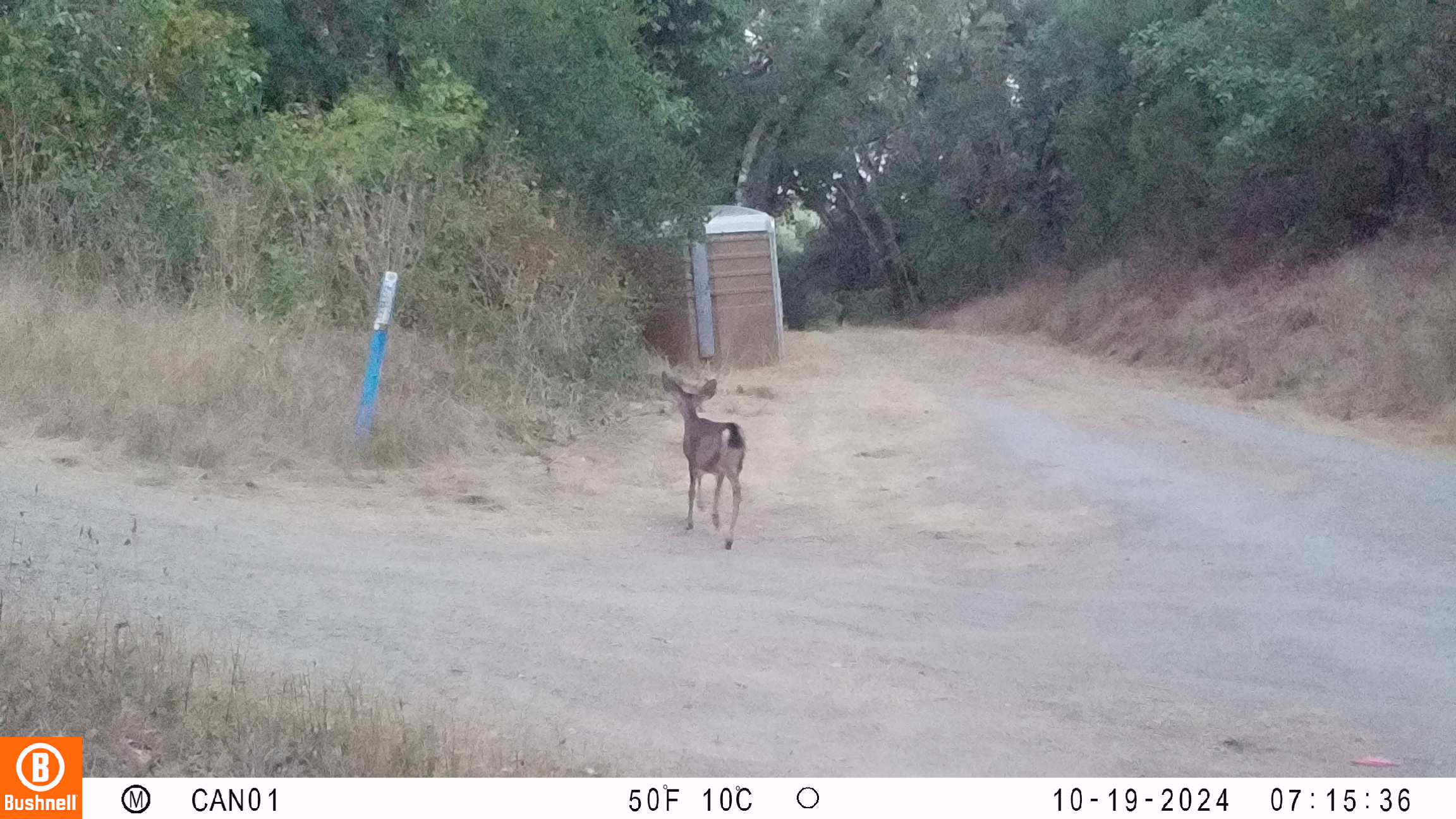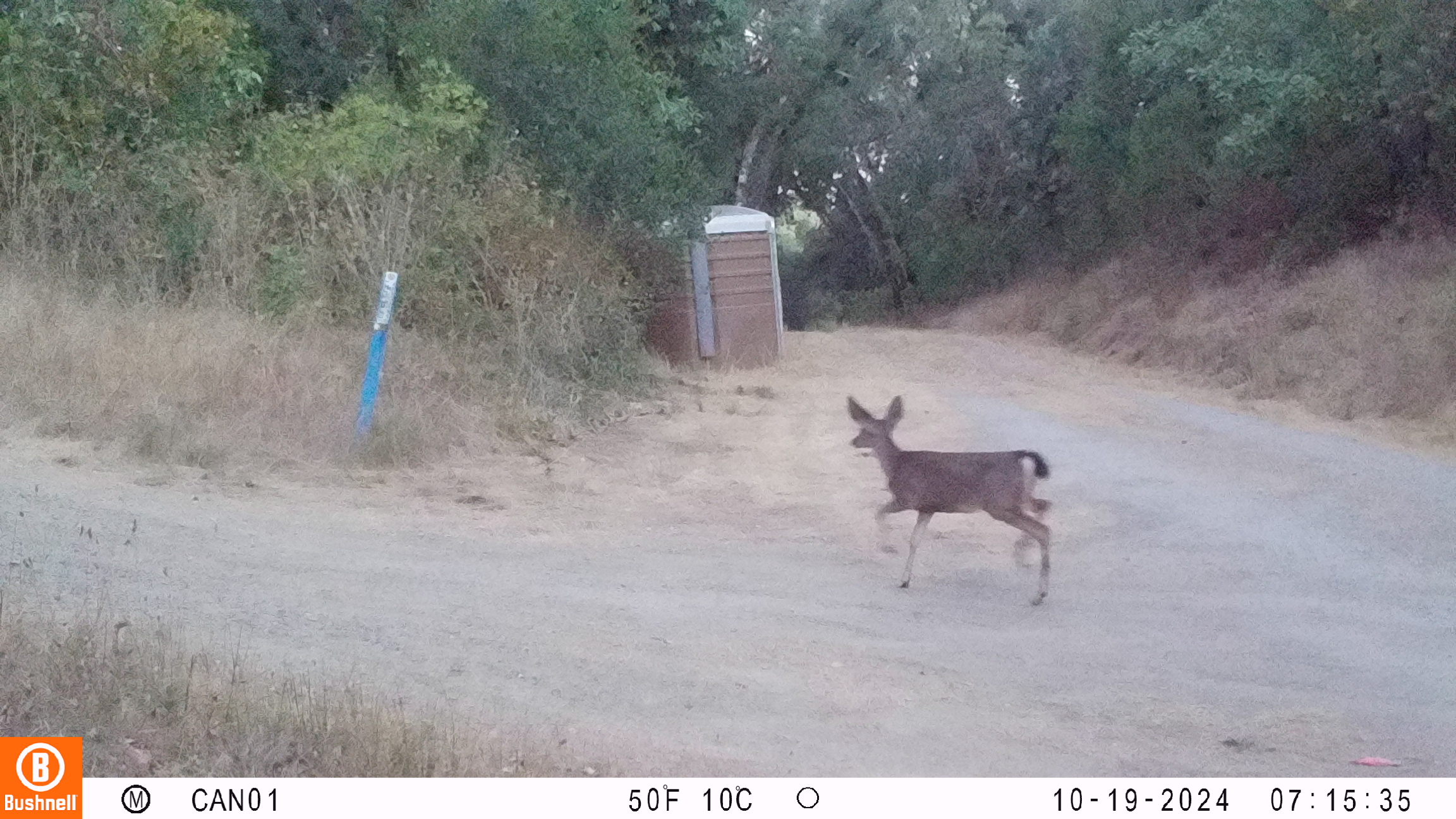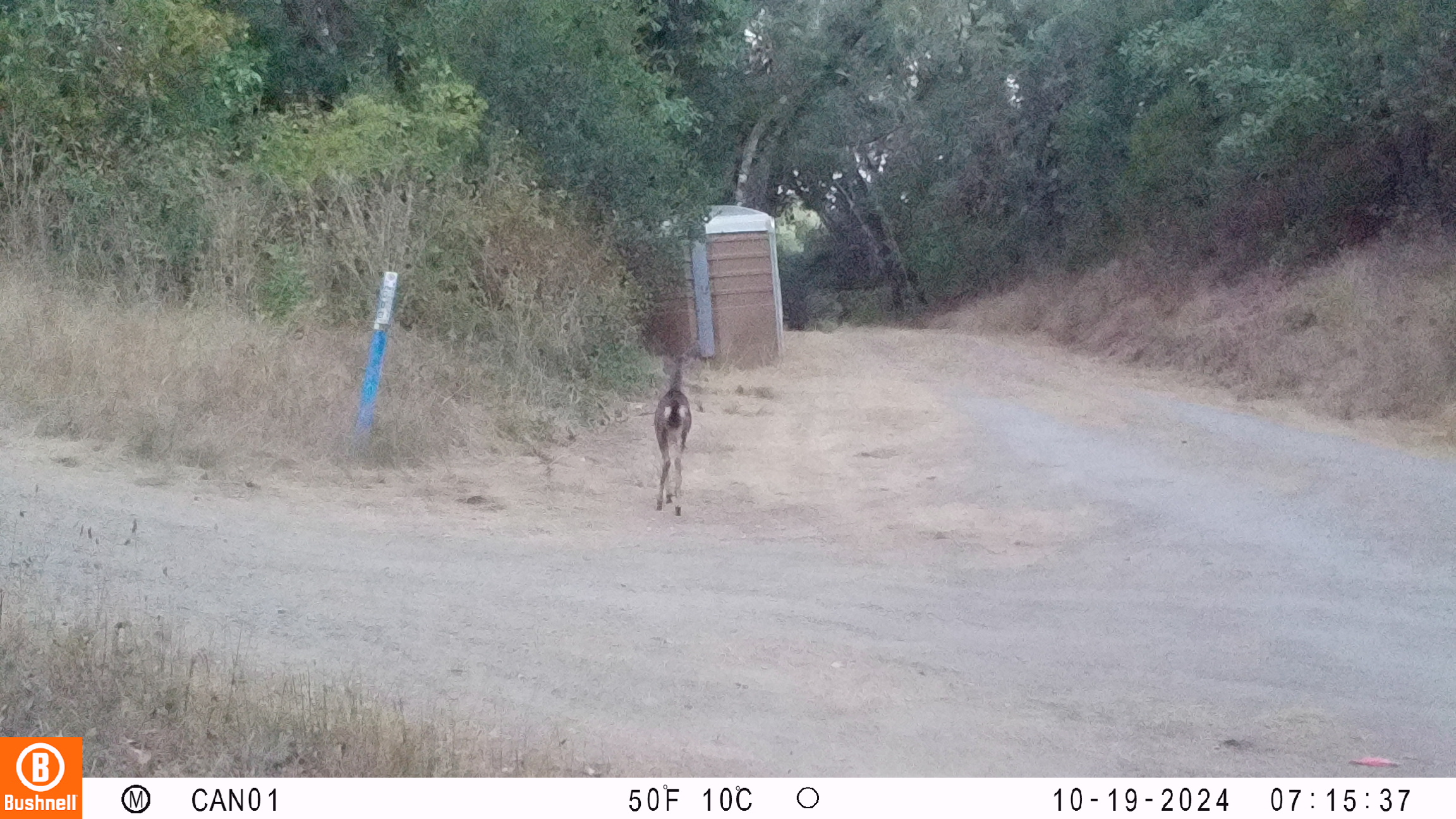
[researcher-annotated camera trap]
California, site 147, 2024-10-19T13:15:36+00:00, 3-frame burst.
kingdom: Animalia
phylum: Chordata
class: Mammalia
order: Artiodactyla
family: Cervidae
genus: Odocoileus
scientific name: Odocoileus hemionus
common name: mule deer